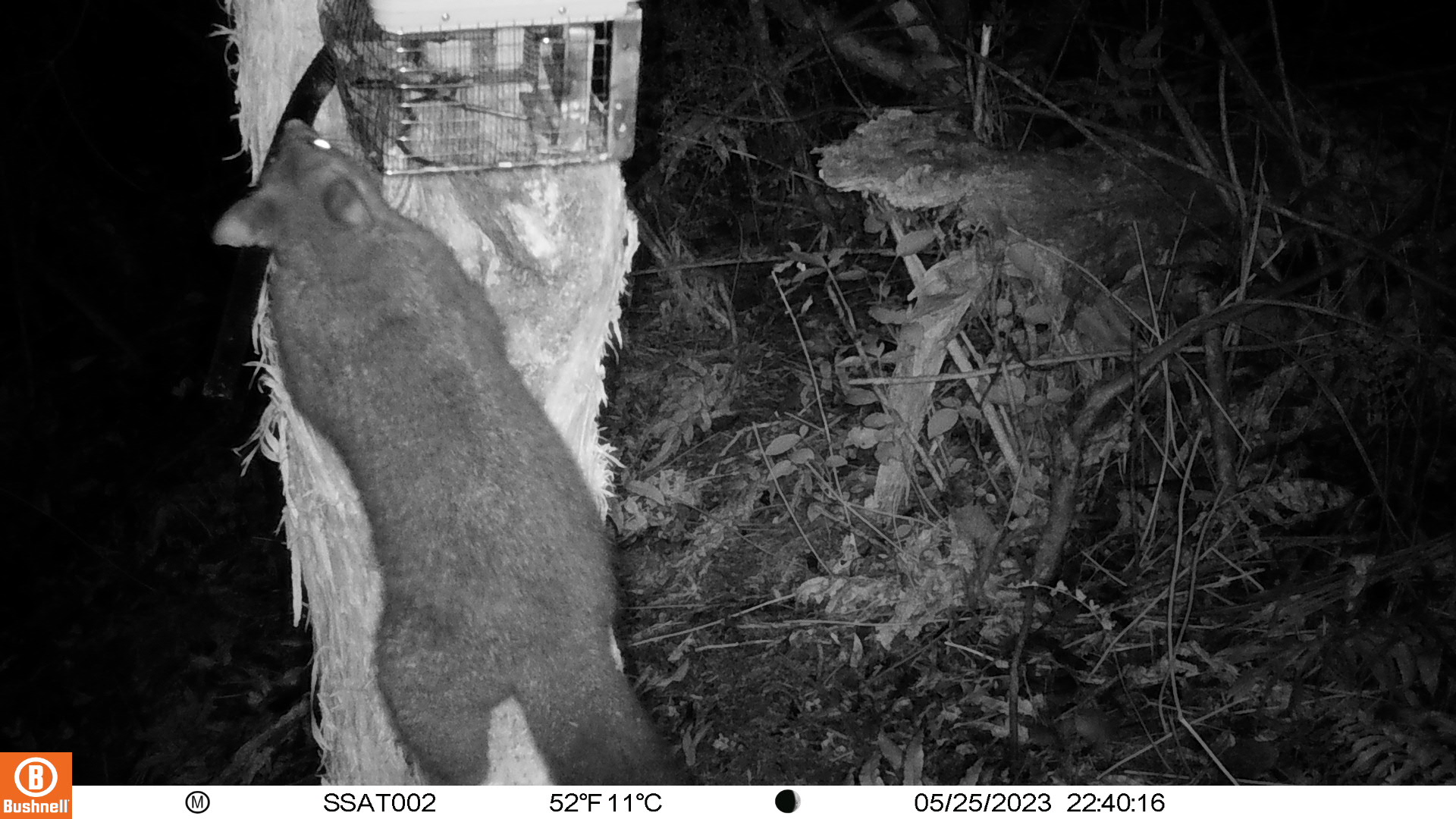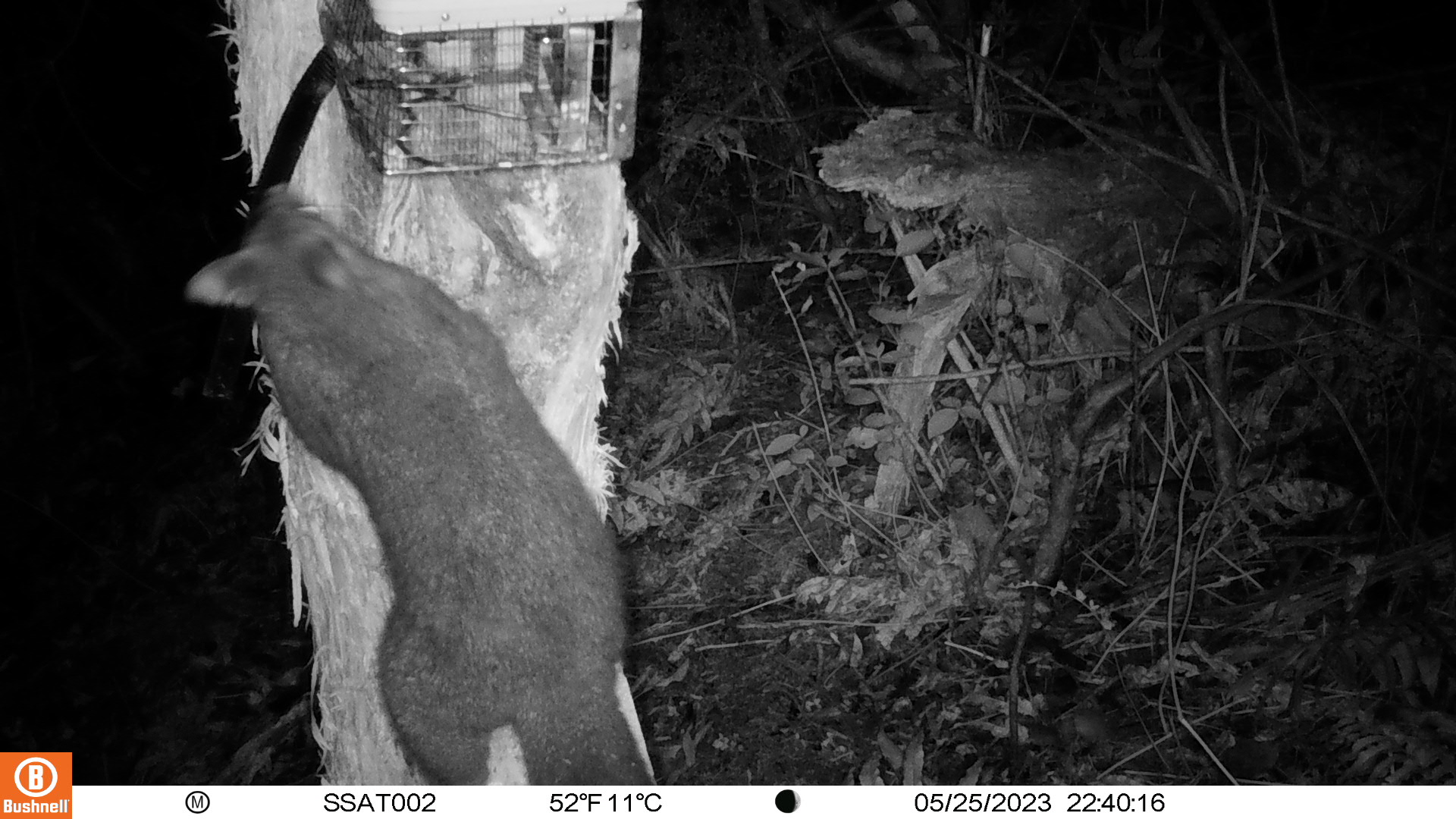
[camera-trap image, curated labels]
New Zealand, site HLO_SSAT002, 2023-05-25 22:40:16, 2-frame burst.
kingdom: Animalia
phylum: Chordata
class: Mammalia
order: Diprotodontia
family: Phalangeridae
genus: Trichosurus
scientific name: Trichosurus vulpecula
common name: common brushtail possum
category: possum